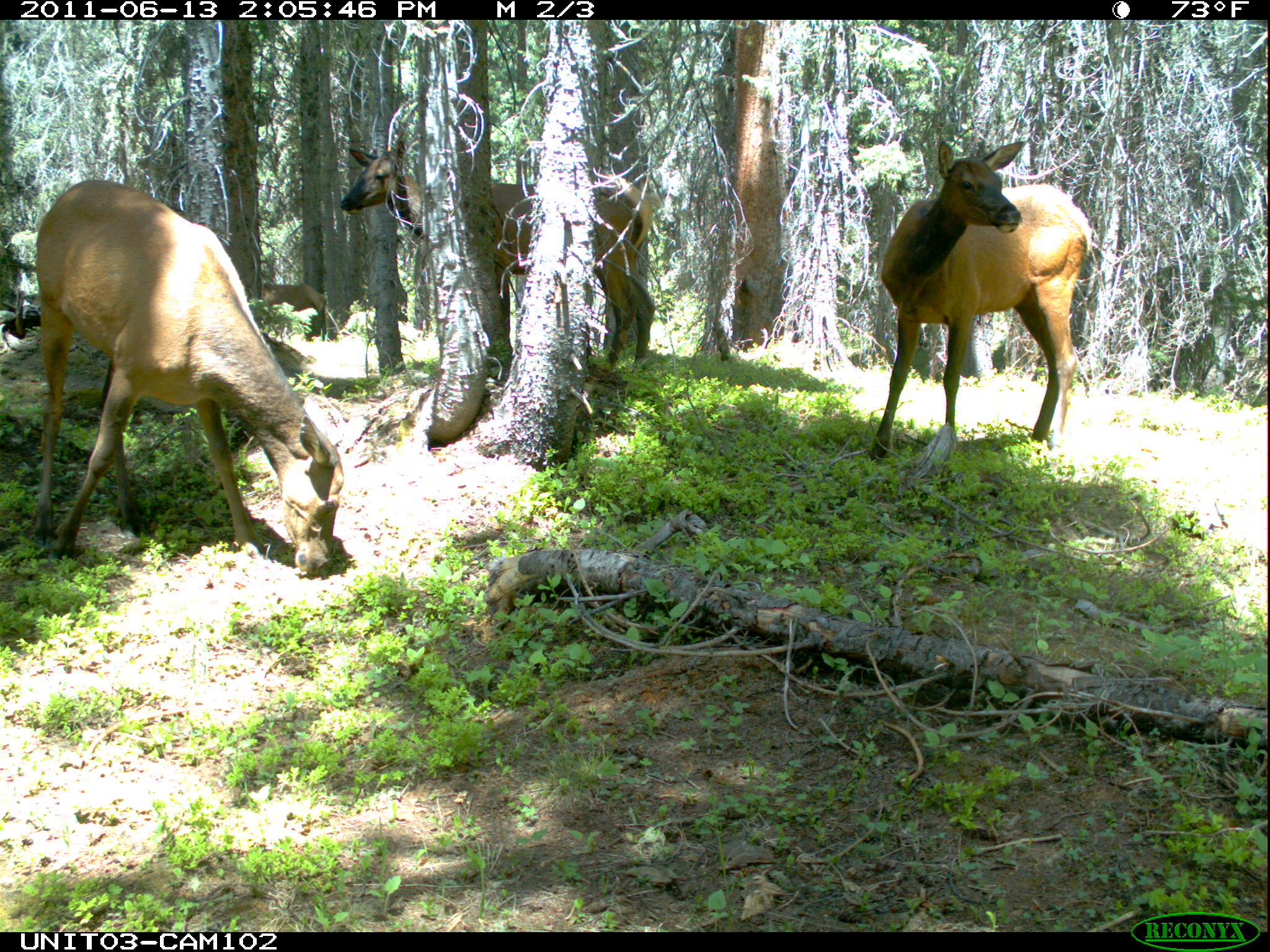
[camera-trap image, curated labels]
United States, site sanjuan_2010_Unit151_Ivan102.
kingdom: Animalia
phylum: Chordata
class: Mammalia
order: Artiodactyla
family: Cervidae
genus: Cervus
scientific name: Cervus elaphus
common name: red deer